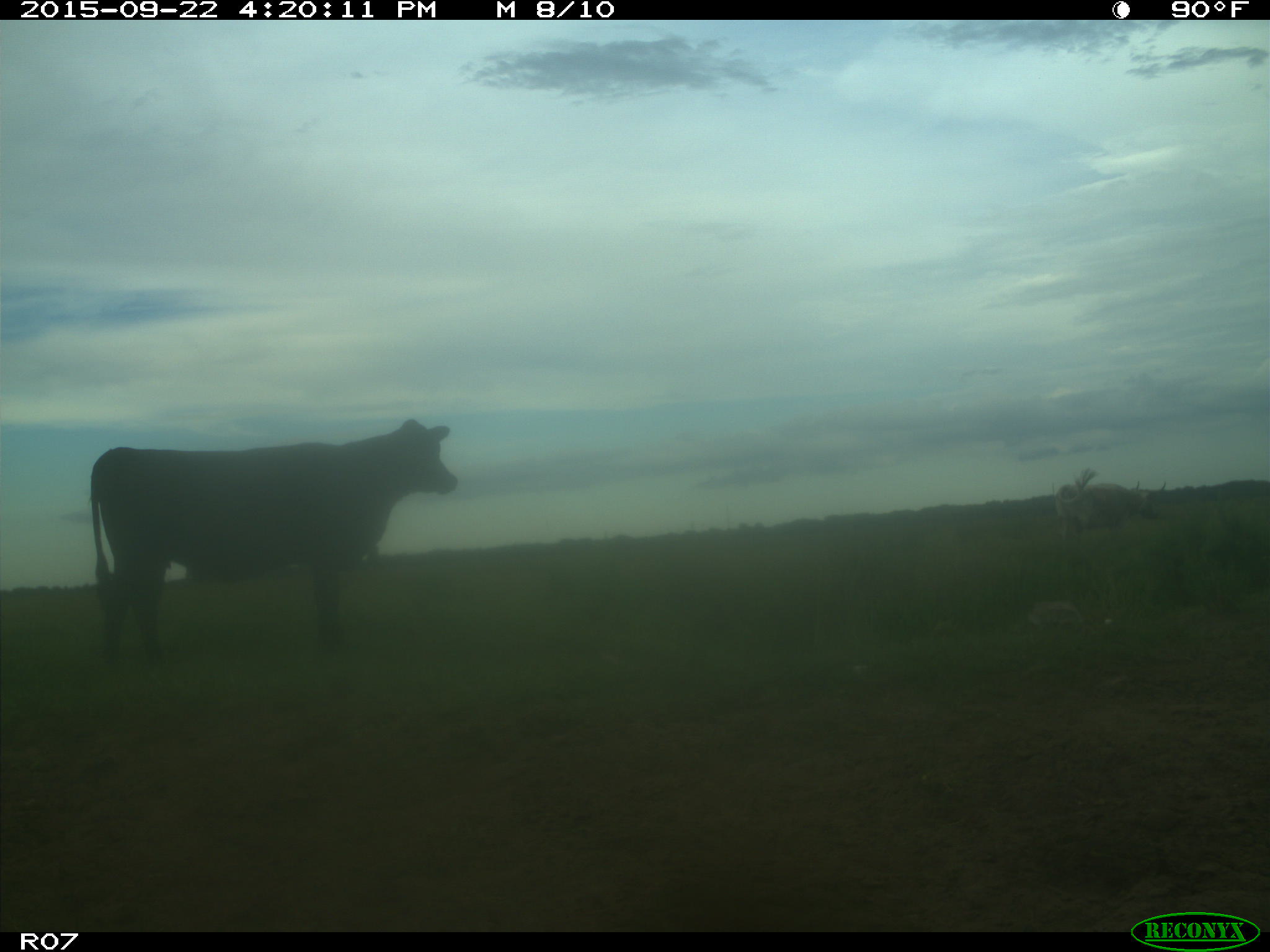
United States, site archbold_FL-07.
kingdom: Animalia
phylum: Chordata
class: Mammalia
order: Artiodactyla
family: Bovidae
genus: Bos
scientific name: Bos taurus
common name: domestic cow